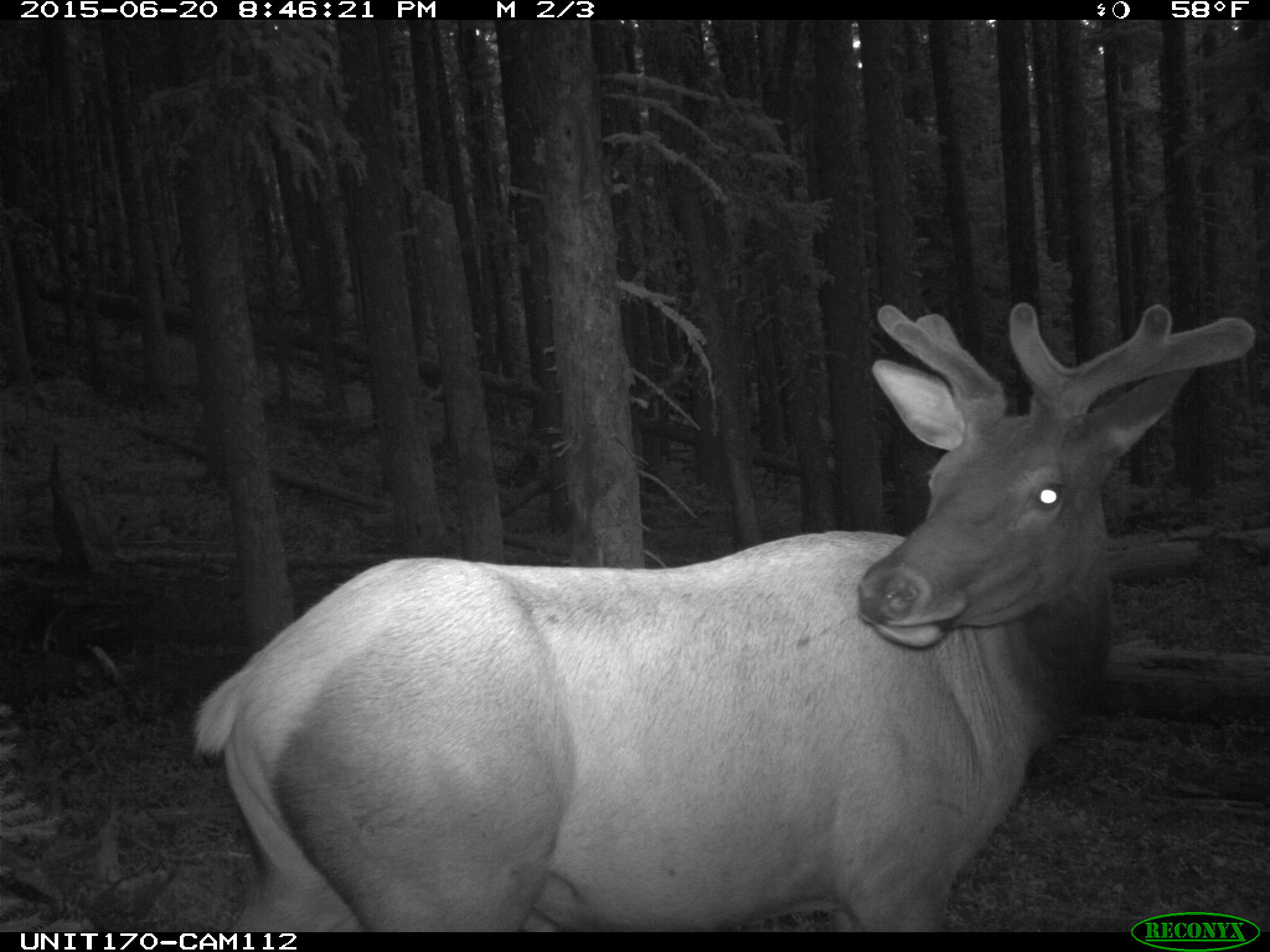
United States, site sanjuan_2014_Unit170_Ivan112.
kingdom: Animalia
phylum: Chordata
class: Mammalia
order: Artiodactyla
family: Cervidae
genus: Cervus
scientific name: Cervus elaphus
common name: red deer